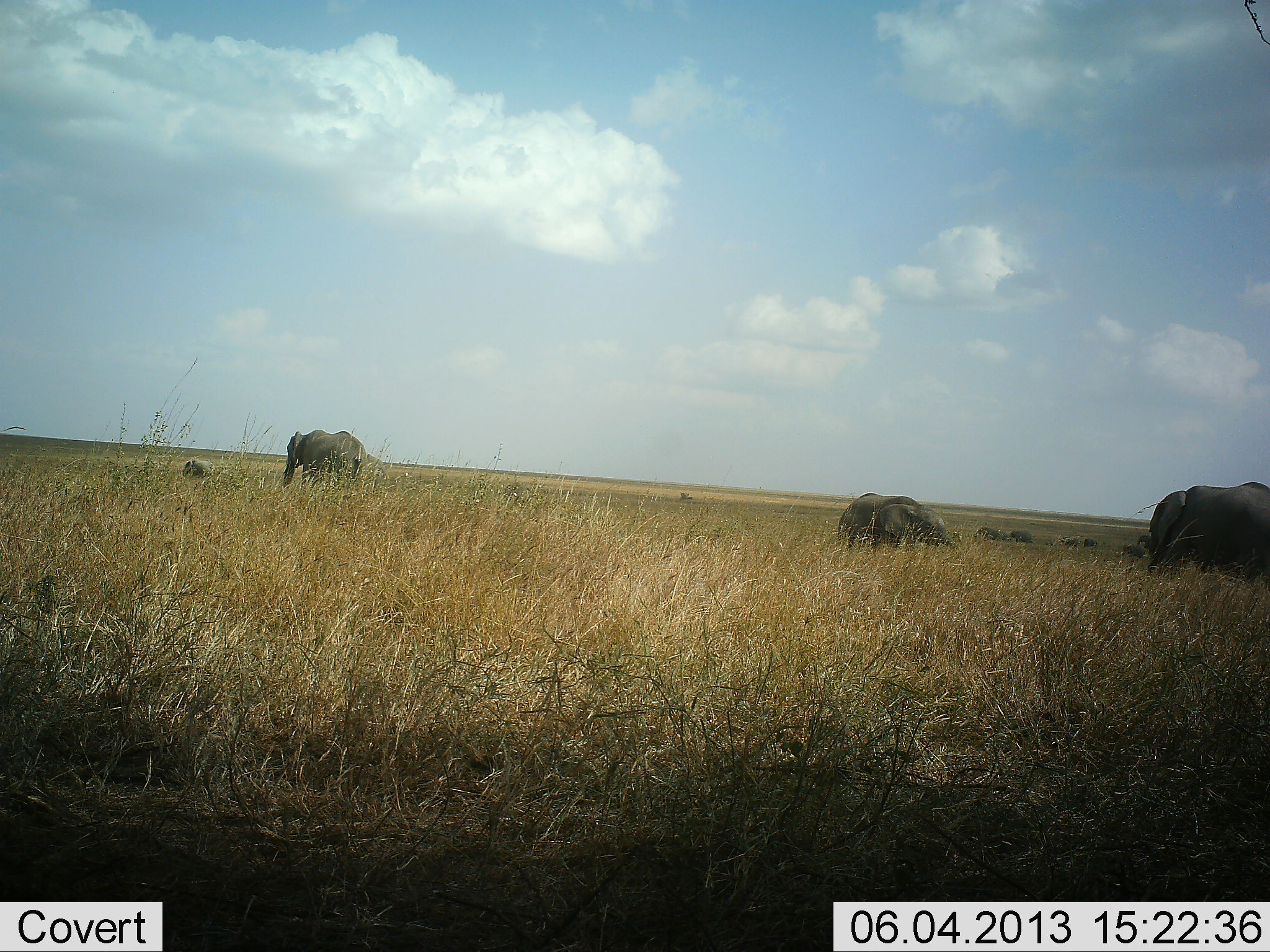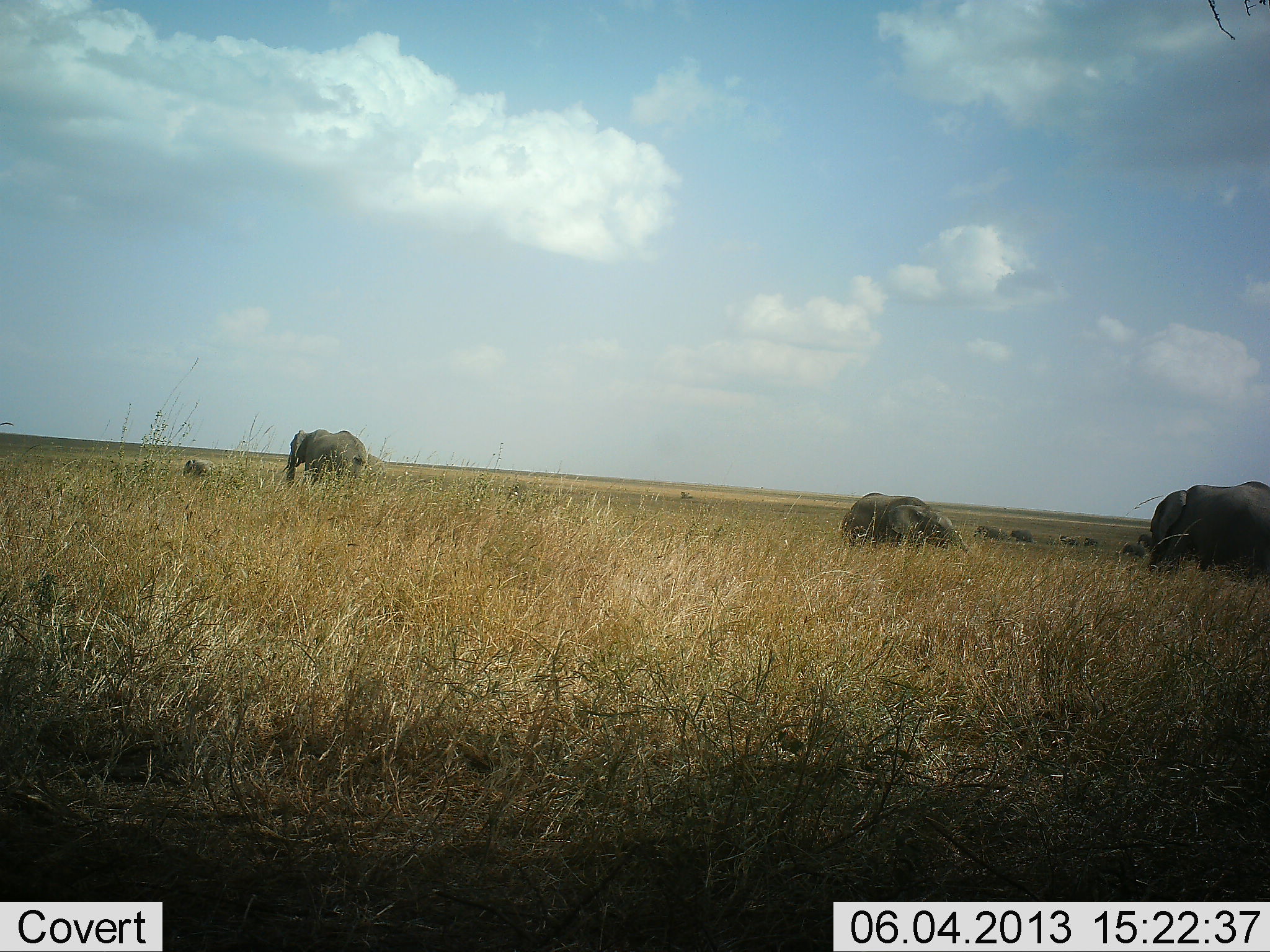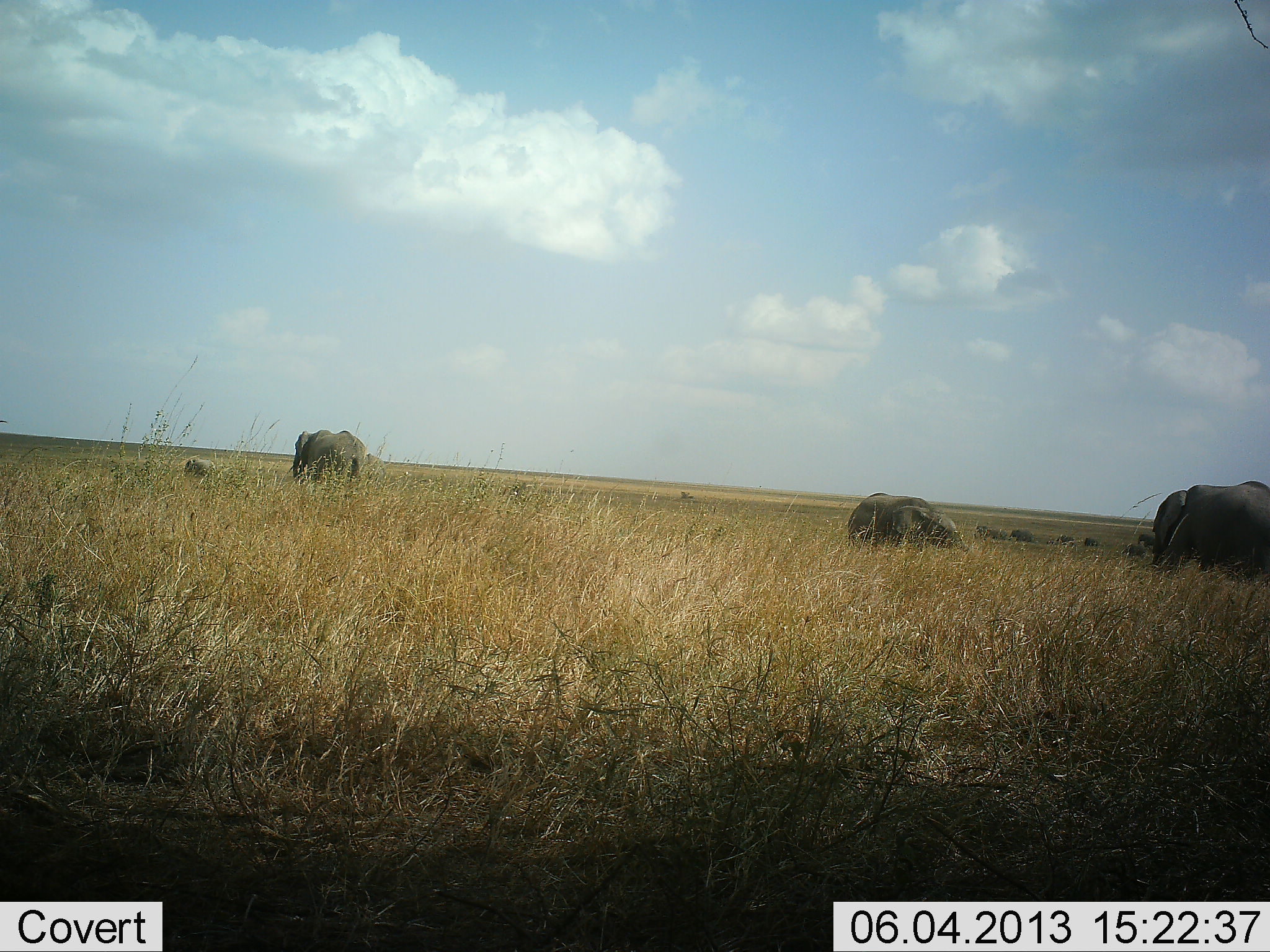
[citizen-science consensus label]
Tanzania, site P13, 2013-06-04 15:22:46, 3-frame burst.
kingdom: Animalia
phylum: Chordata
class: Mammalia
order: Proboscidea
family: Elephantidae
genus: Loxodonta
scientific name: Loxodonta africana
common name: african bush elephant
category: elephant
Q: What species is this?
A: Elephant (african bush elephant) (Loxodonta africana).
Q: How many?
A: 4.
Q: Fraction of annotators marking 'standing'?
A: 60%.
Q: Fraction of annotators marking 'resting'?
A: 0%.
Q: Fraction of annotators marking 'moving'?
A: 40%.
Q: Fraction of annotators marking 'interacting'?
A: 0%.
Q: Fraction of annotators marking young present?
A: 20%.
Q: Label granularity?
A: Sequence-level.